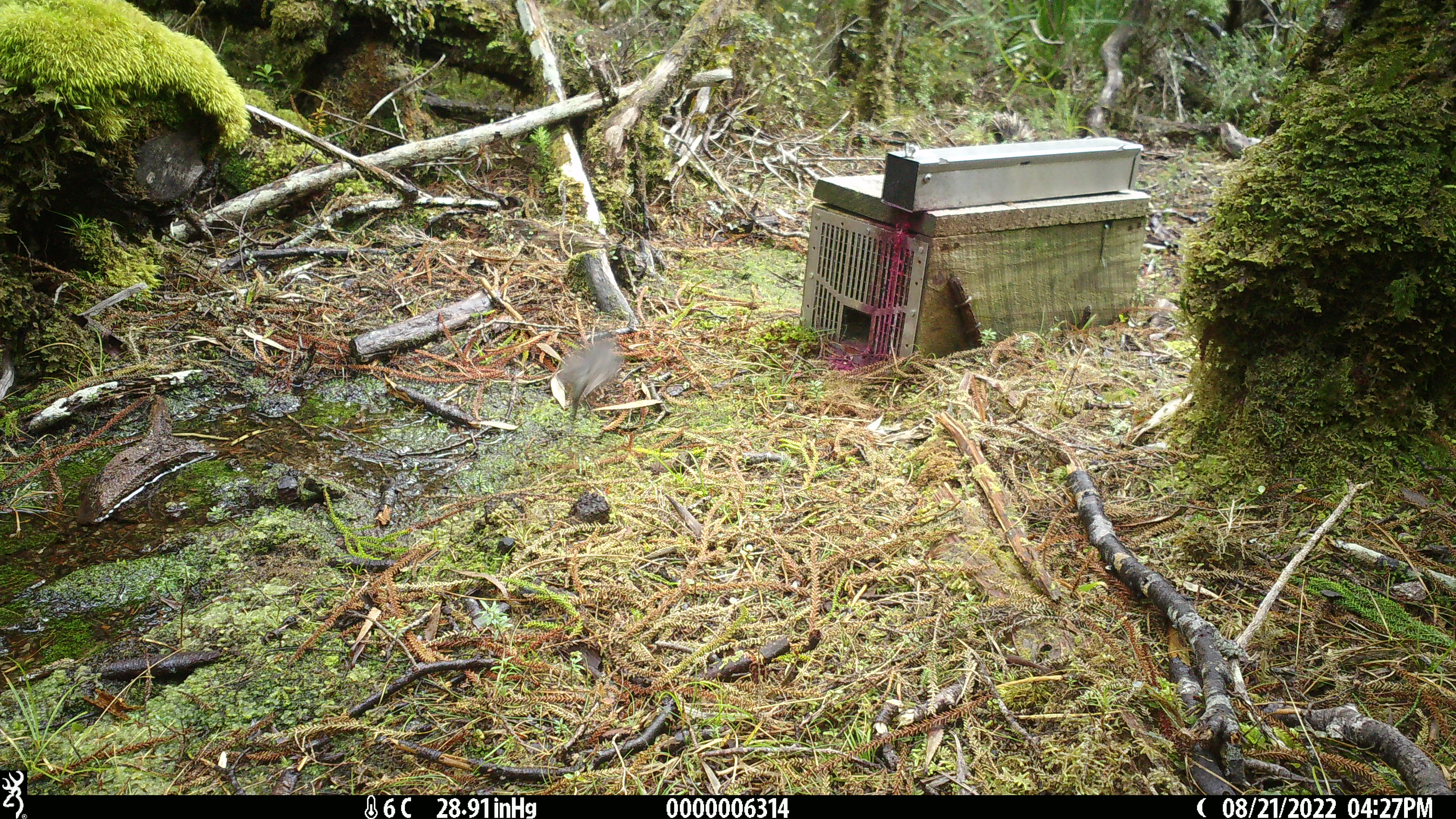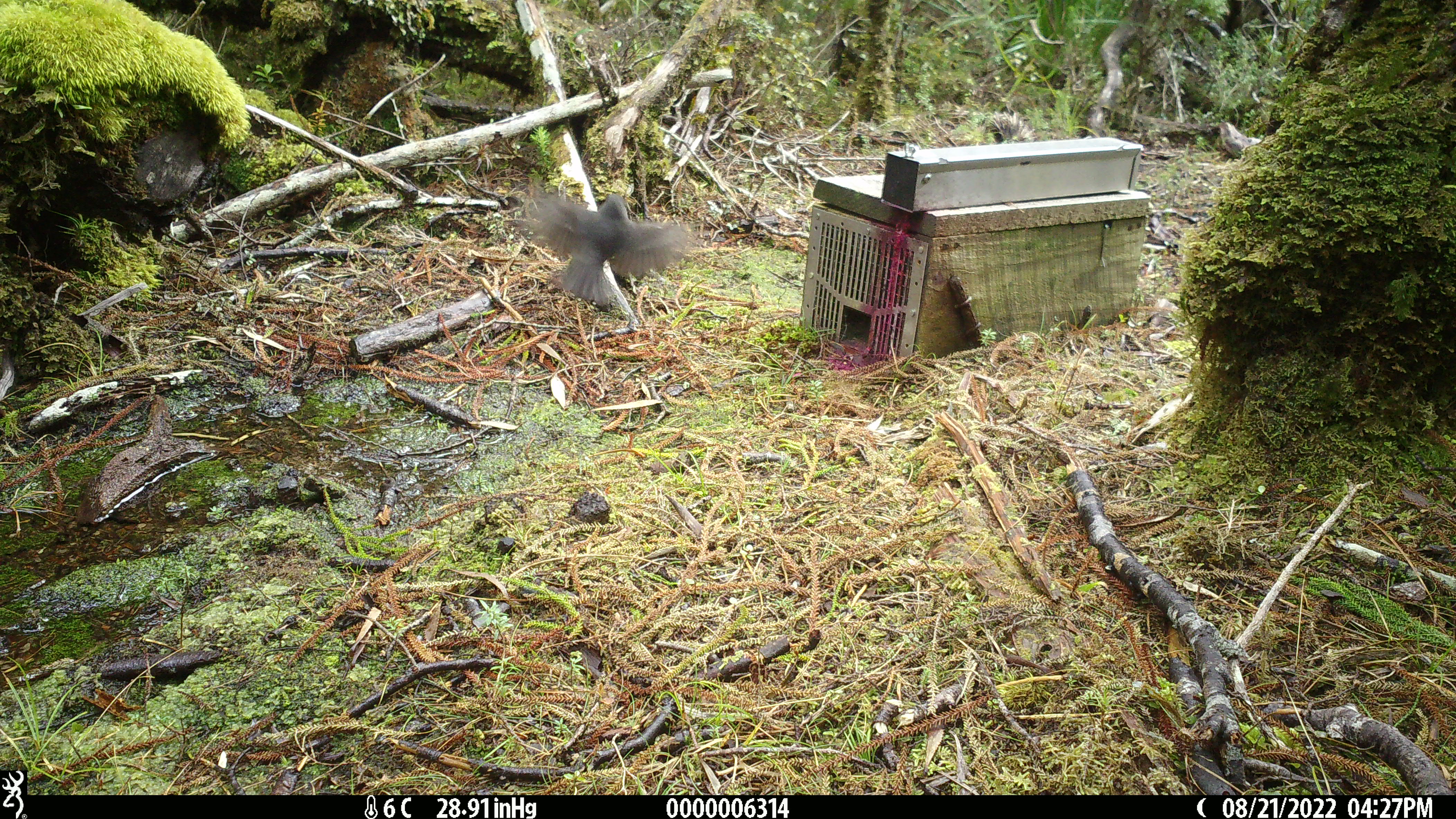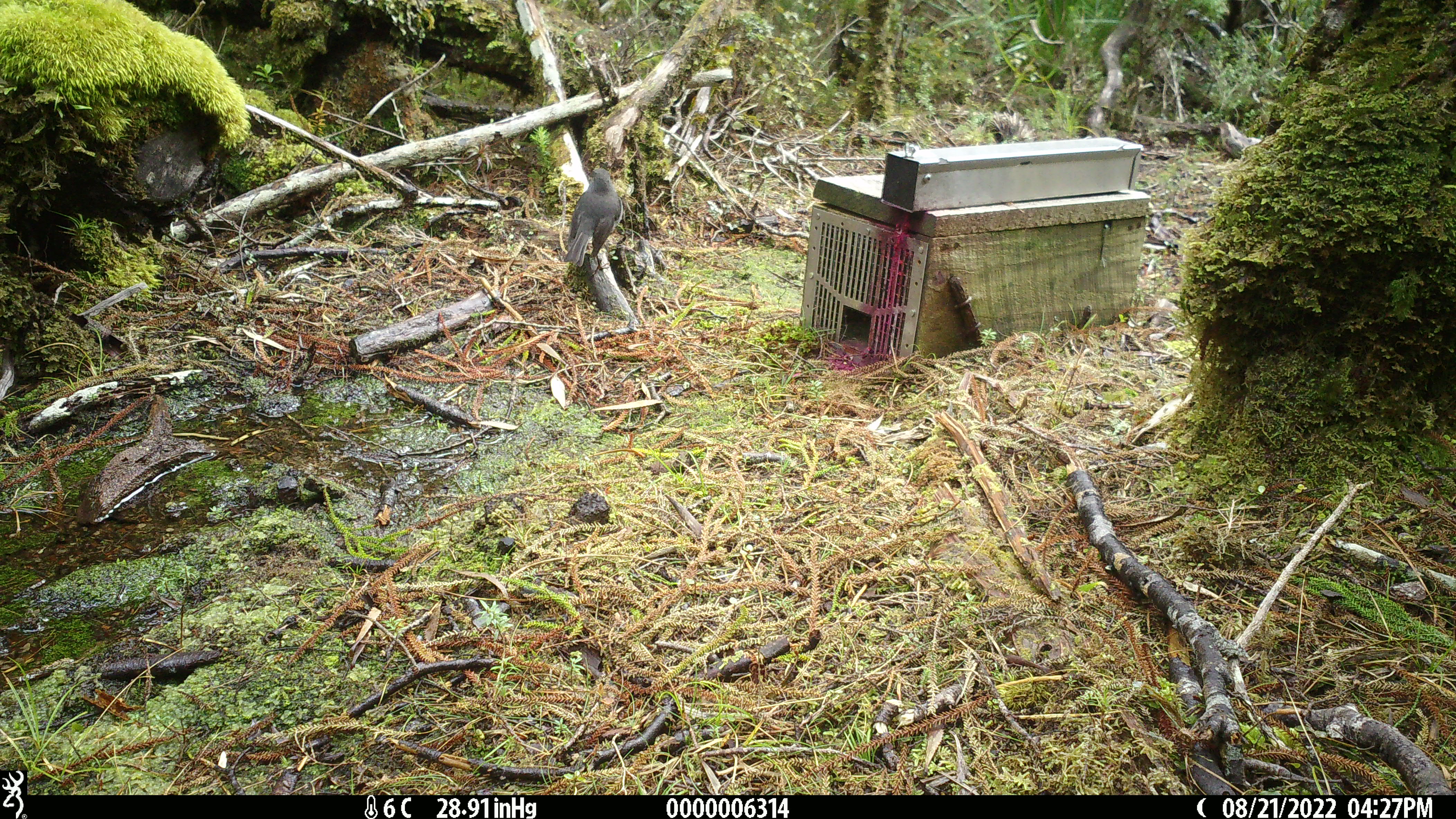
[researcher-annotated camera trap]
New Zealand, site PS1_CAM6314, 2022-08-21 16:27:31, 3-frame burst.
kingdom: Animalia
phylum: Chordata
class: Aves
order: Passeriformes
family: Petroicidae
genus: Petroica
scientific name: Petroica australis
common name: new zealand robin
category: robin